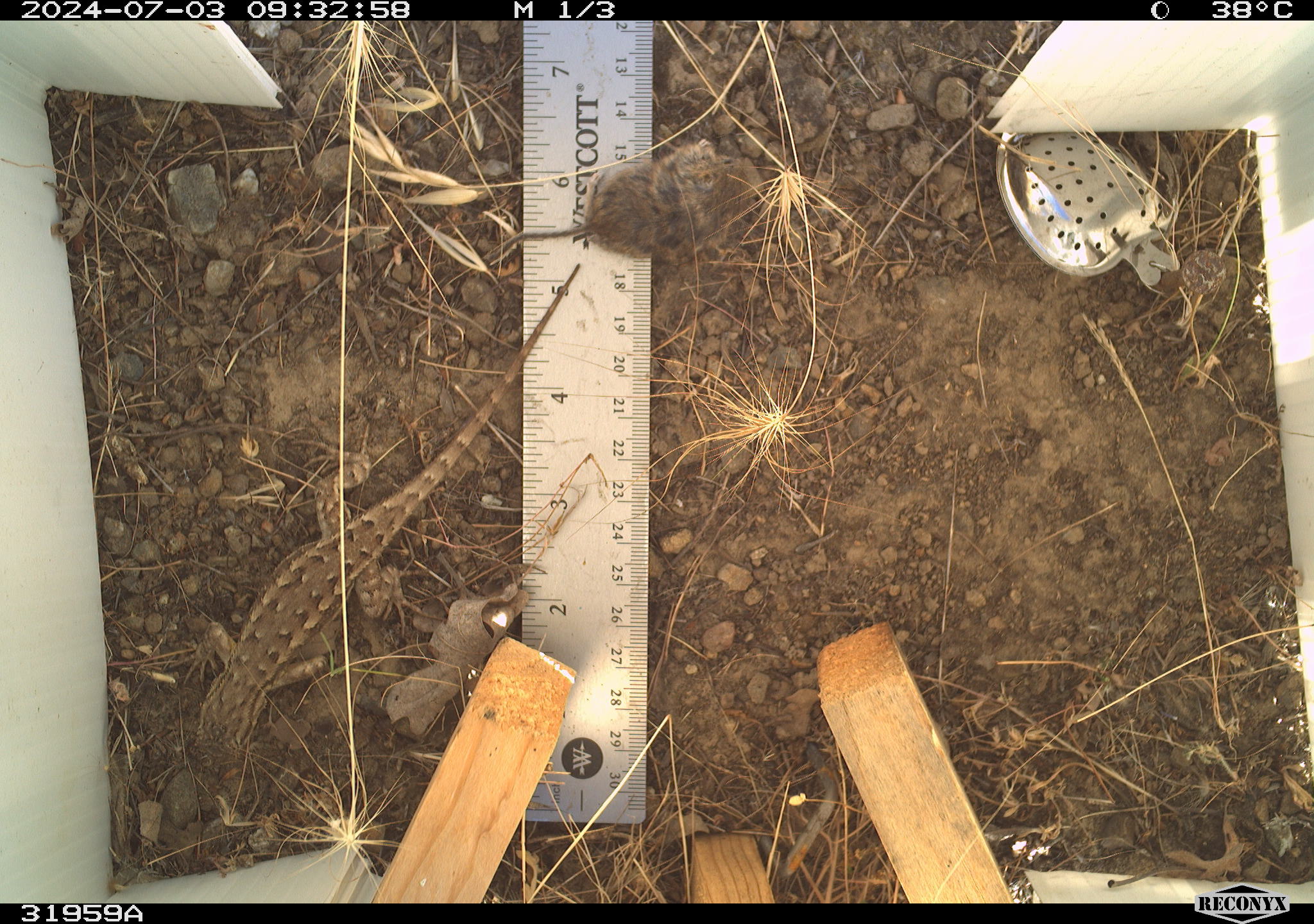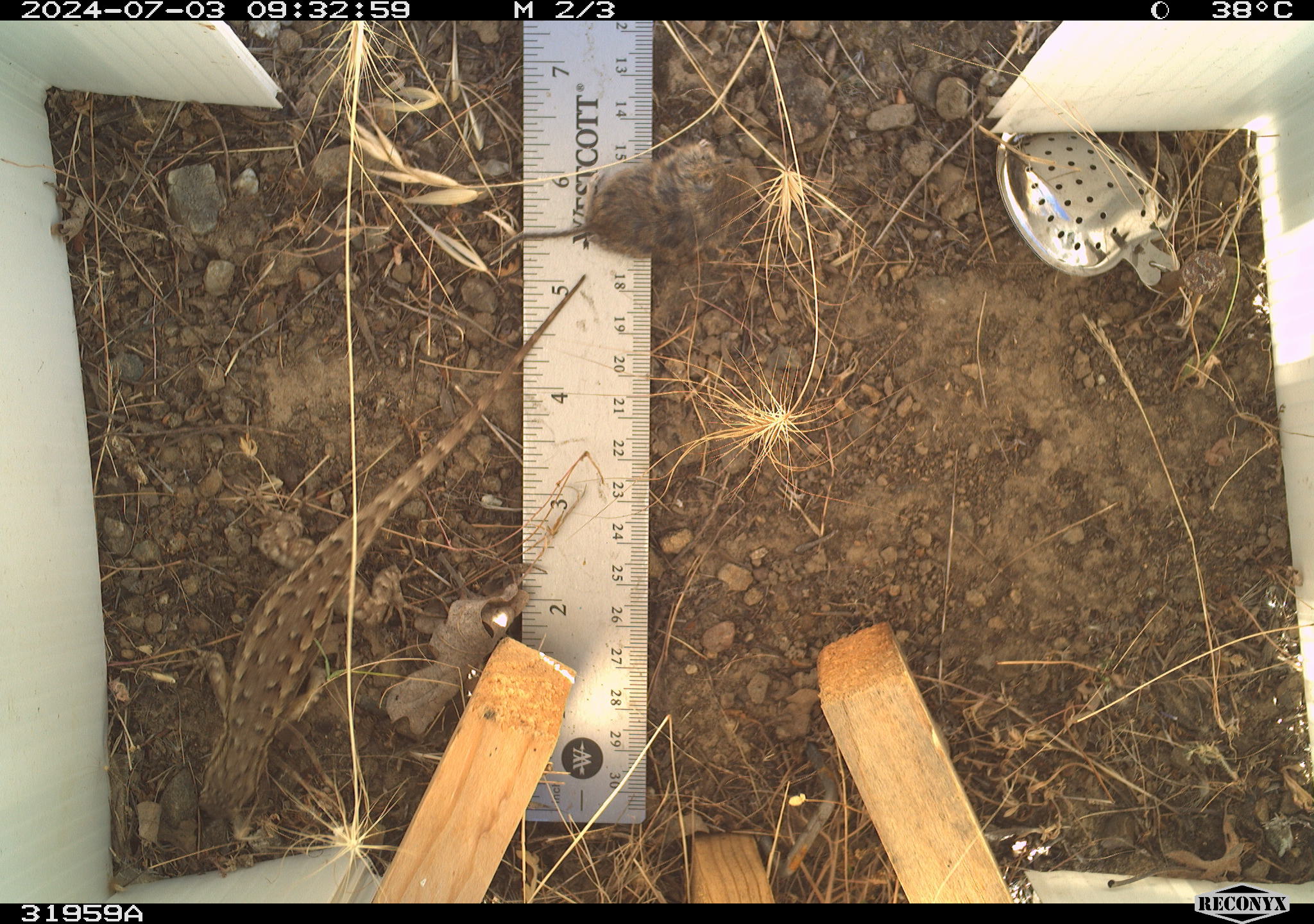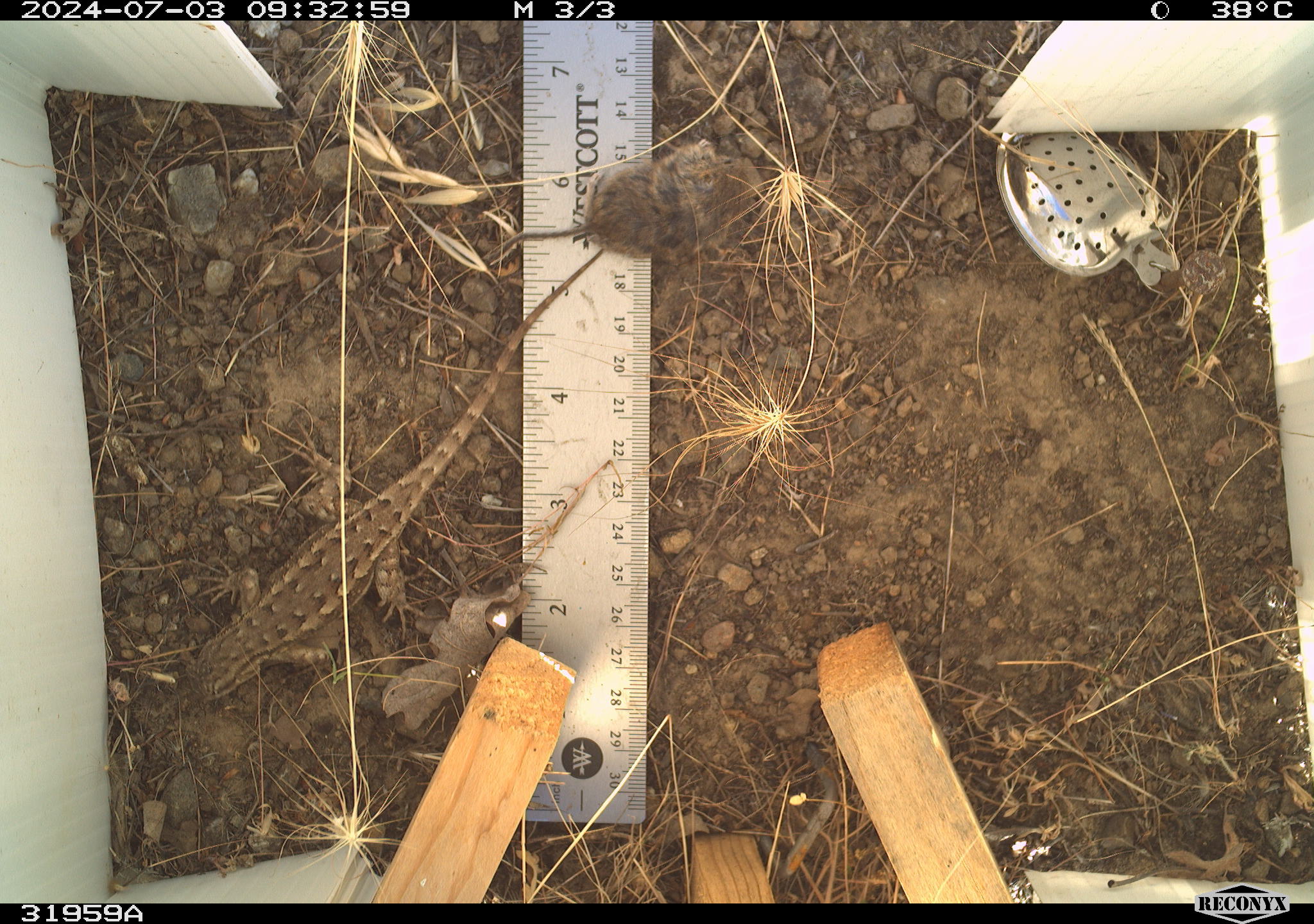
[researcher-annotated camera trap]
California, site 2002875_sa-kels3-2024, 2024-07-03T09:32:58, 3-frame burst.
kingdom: Animalia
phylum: Chordata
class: Reptilia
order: Squamata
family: Phrynosomatidae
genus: Sceloporus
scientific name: Sceloporus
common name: spiny lizards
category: sceloporus species